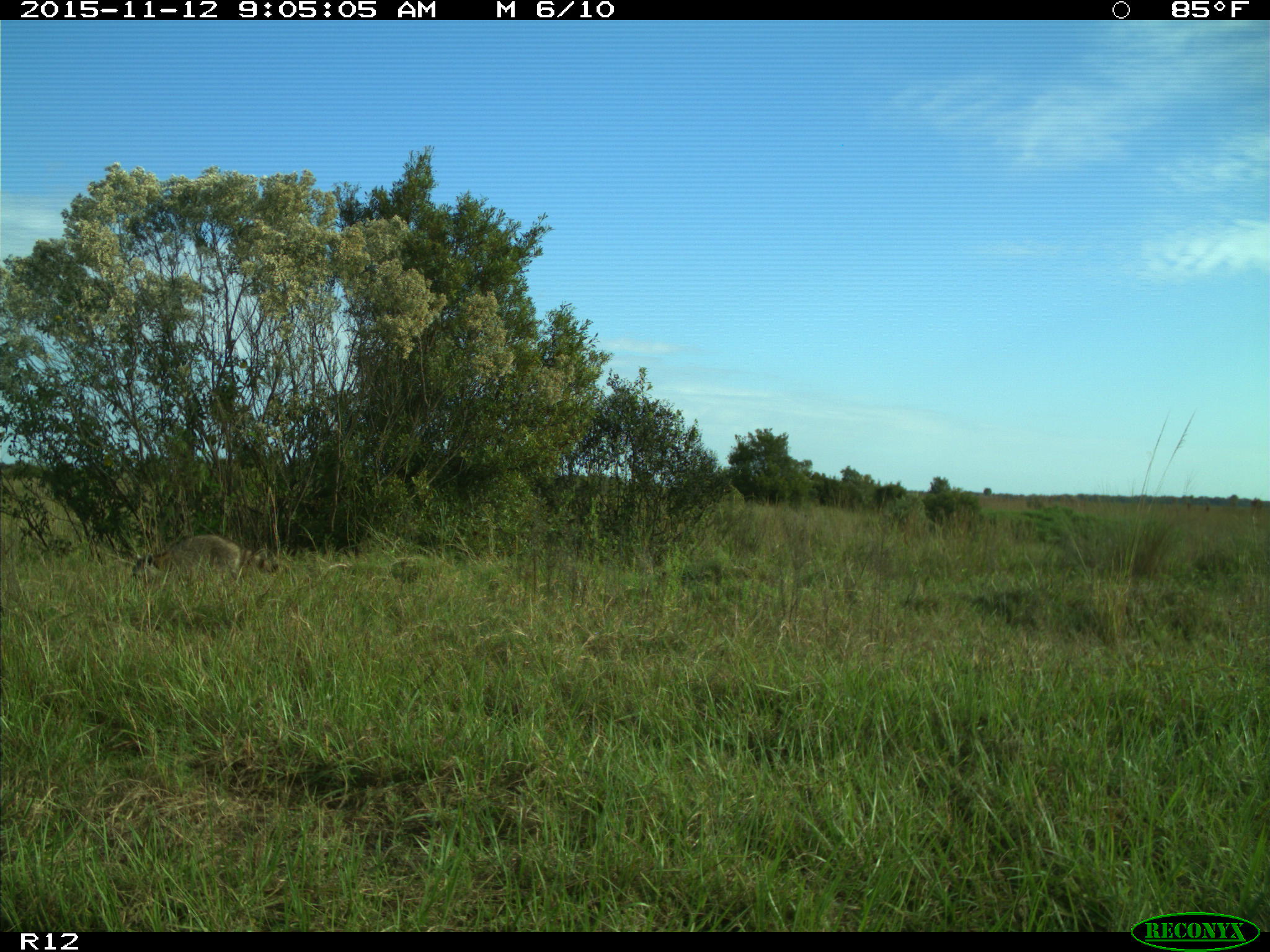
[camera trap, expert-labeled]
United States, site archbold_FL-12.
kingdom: Animalia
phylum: Chordata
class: Mammalia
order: Carnivora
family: Procyonidae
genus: Procyon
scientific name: Procyon lotor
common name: common raccoon